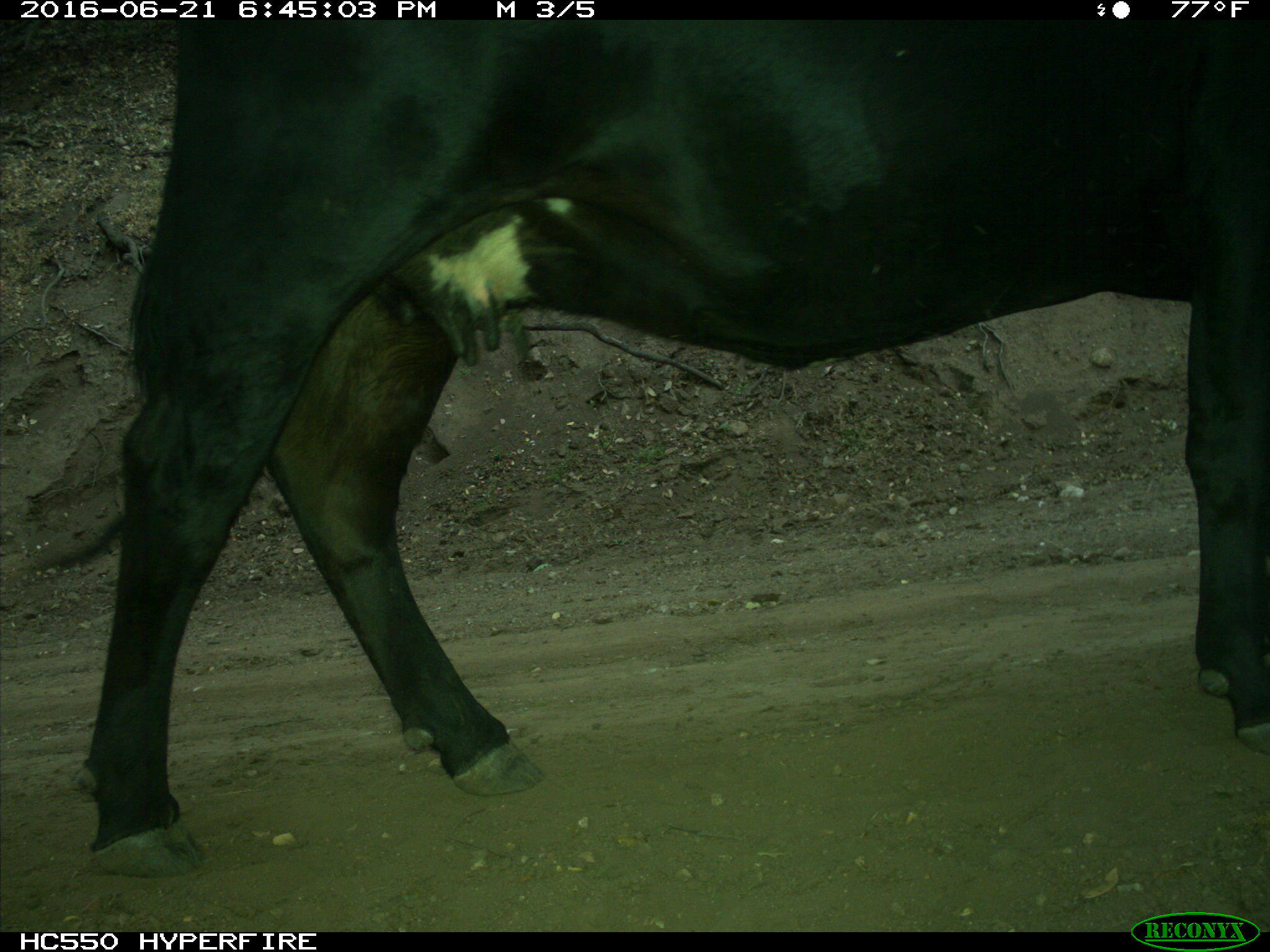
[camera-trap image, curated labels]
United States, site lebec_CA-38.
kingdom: Animalia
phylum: Chordata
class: Mammalia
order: Artiodactyla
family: Bovidae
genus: Bos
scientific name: Bos taurus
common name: domestic cow